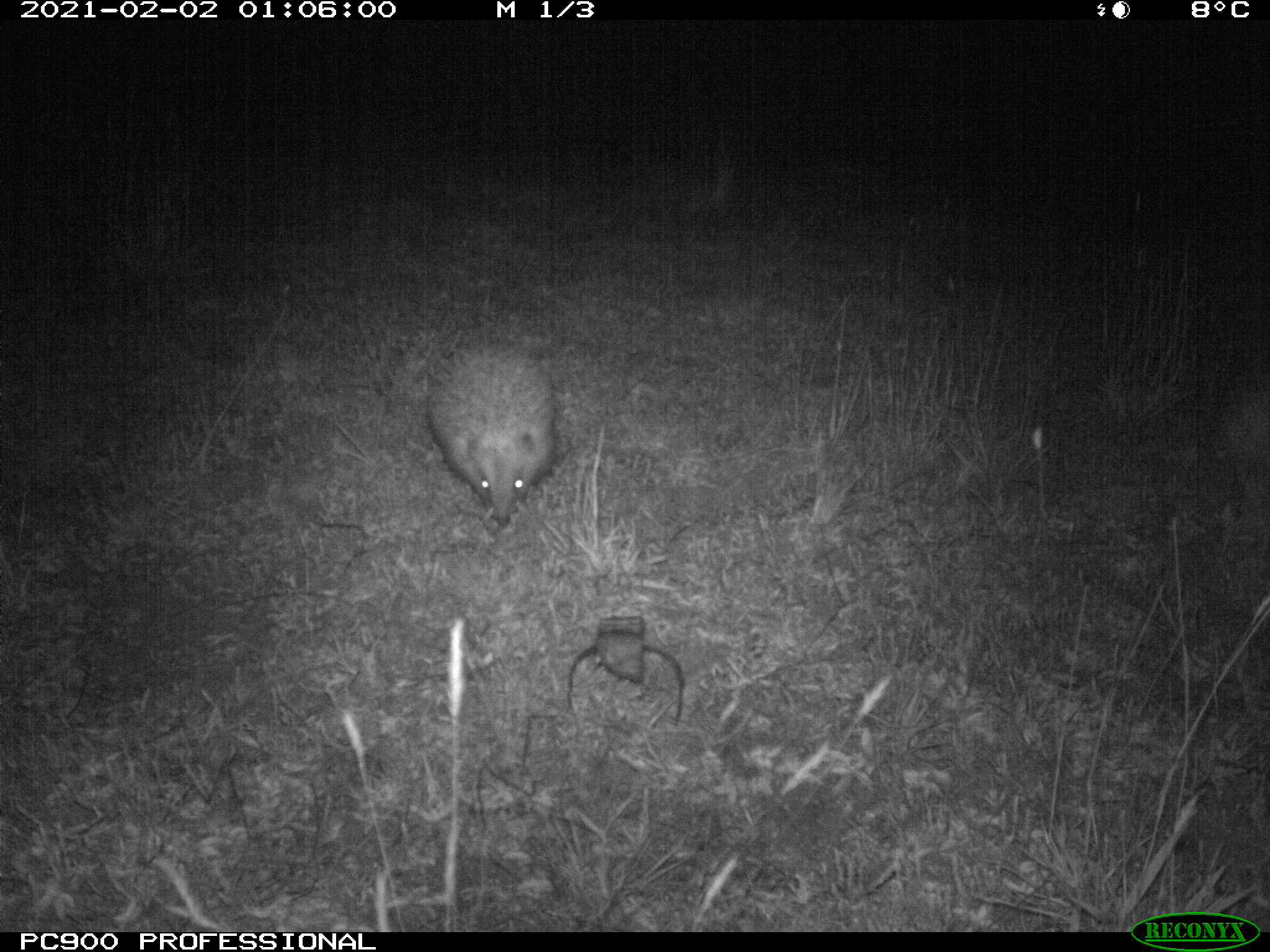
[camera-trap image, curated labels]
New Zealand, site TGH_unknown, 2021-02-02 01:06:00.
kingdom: Animalia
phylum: Chordata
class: Mammalia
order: Eulipotyphla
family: Erinaceidae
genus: Erinaceus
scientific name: Erinaceus europaeus europaeus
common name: european hedgehog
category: hedgehog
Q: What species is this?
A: Hedgehog (european hedgehog) (Erinaceus europaeus europaeus).